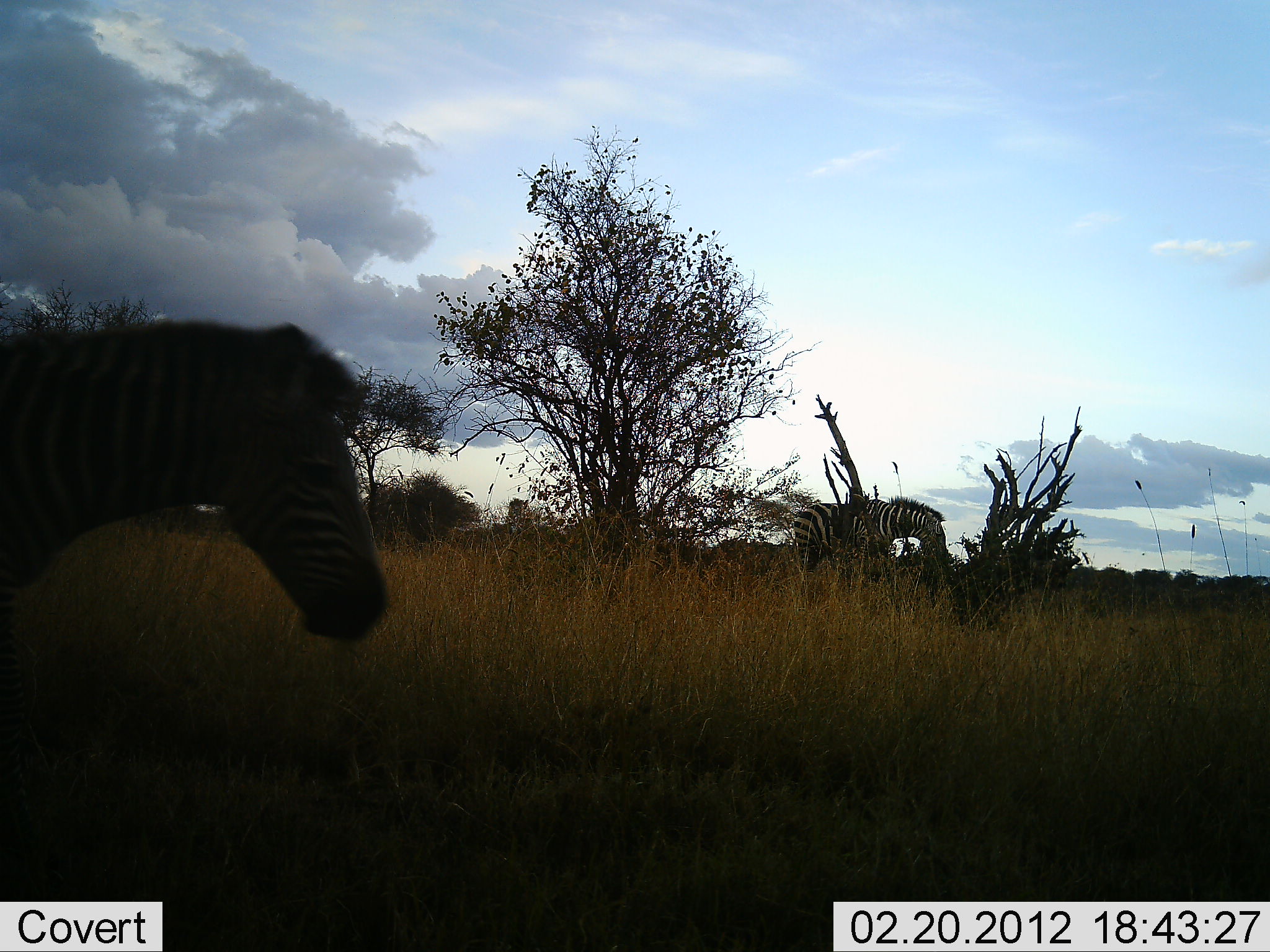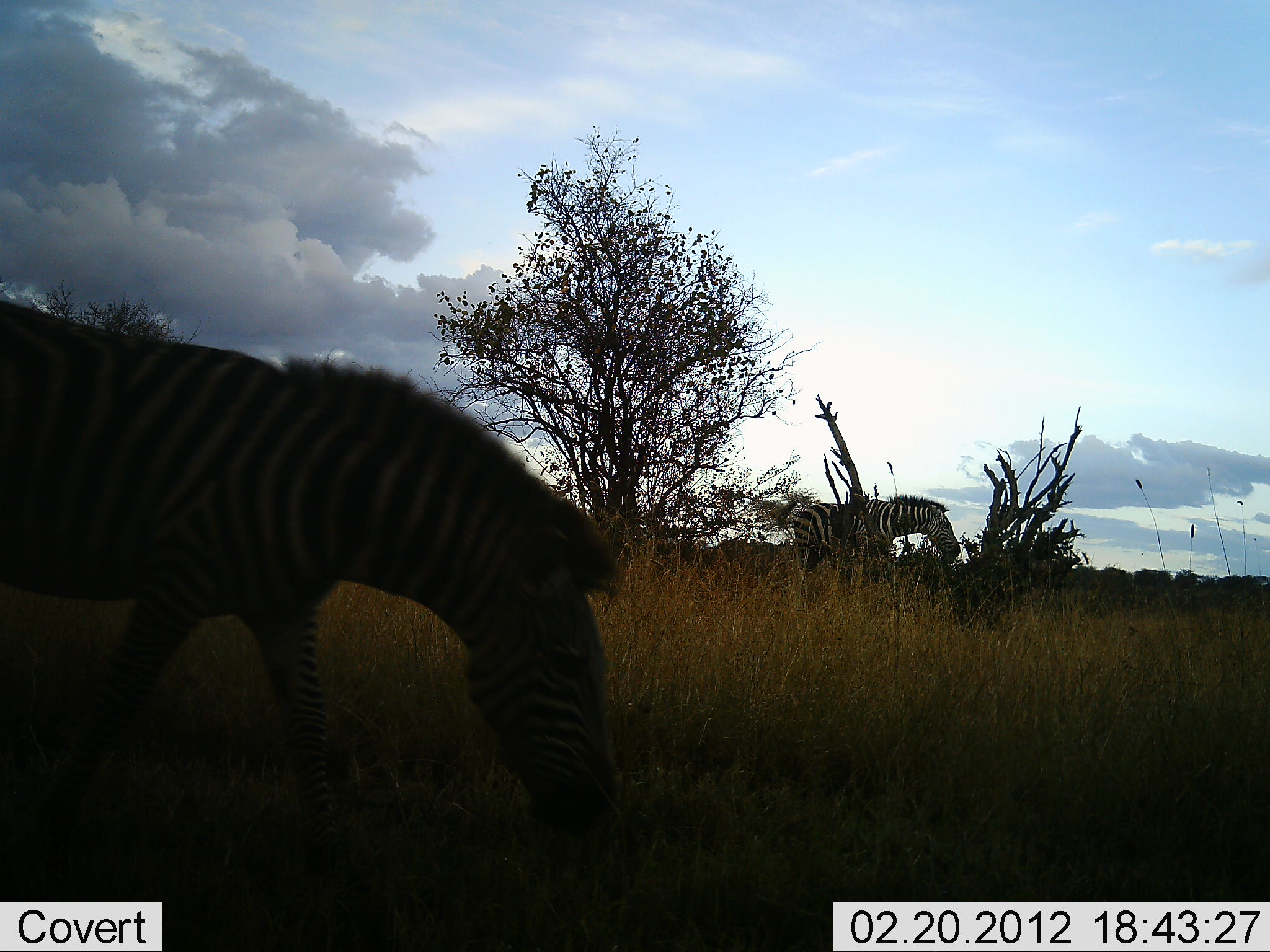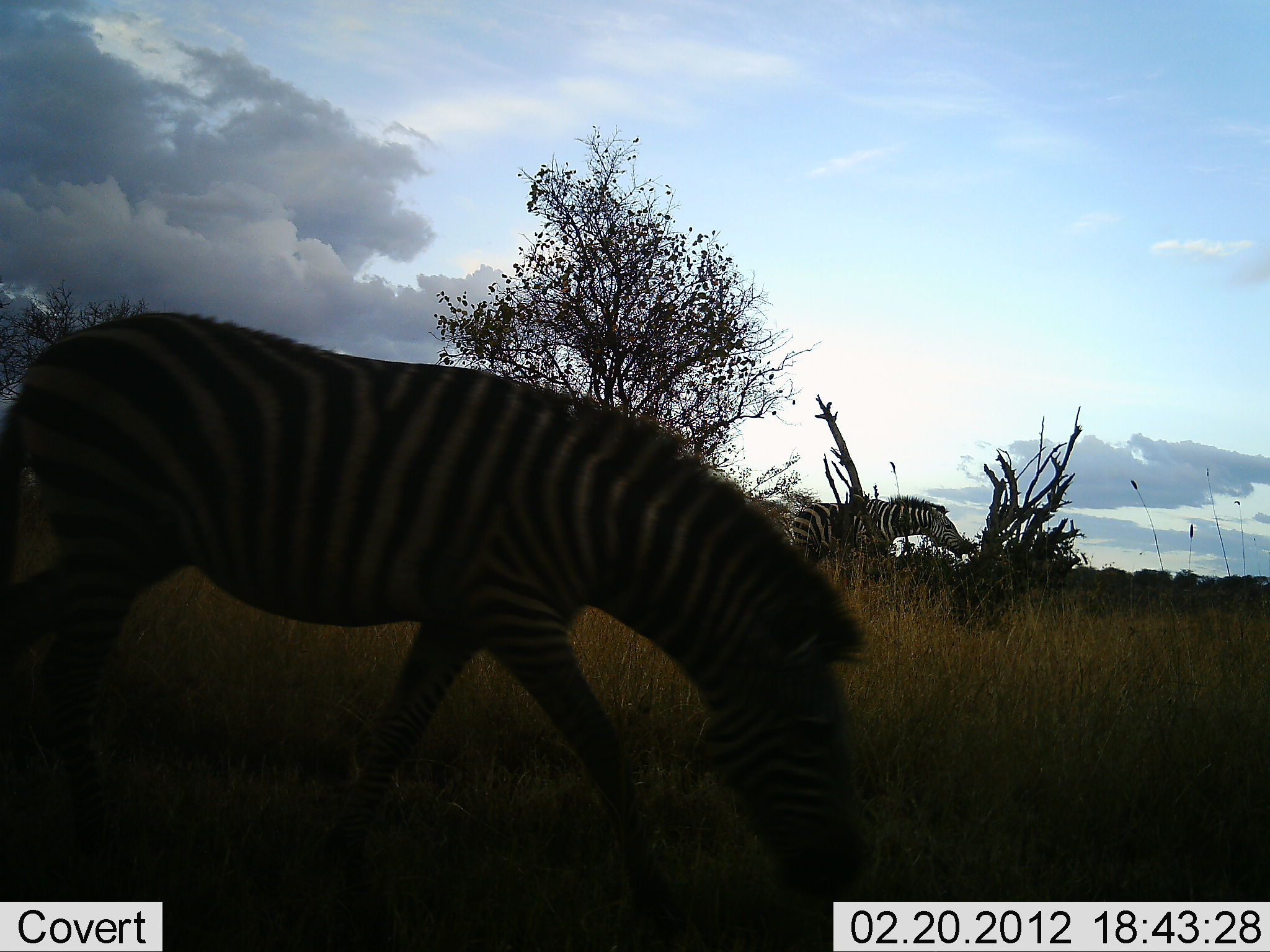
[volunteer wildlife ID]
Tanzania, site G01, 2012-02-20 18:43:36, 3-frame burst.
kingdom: Animalia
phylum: Chordata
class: Mammalia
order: Perissodactyla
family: Equidae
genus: Equus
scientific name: Equus quagga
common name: plains zebra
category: zebra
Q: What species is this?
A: Zebra (plains zebra) (Equus quagga).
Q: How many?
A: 2.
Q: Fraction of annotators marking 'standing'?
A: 17%.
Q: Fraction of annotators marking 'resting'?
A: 0%.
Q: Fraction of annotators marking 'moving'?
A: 62%.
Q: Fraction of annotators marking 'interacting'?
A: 0%.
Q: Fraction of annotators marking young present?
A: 0%.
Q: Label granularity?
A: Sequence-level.